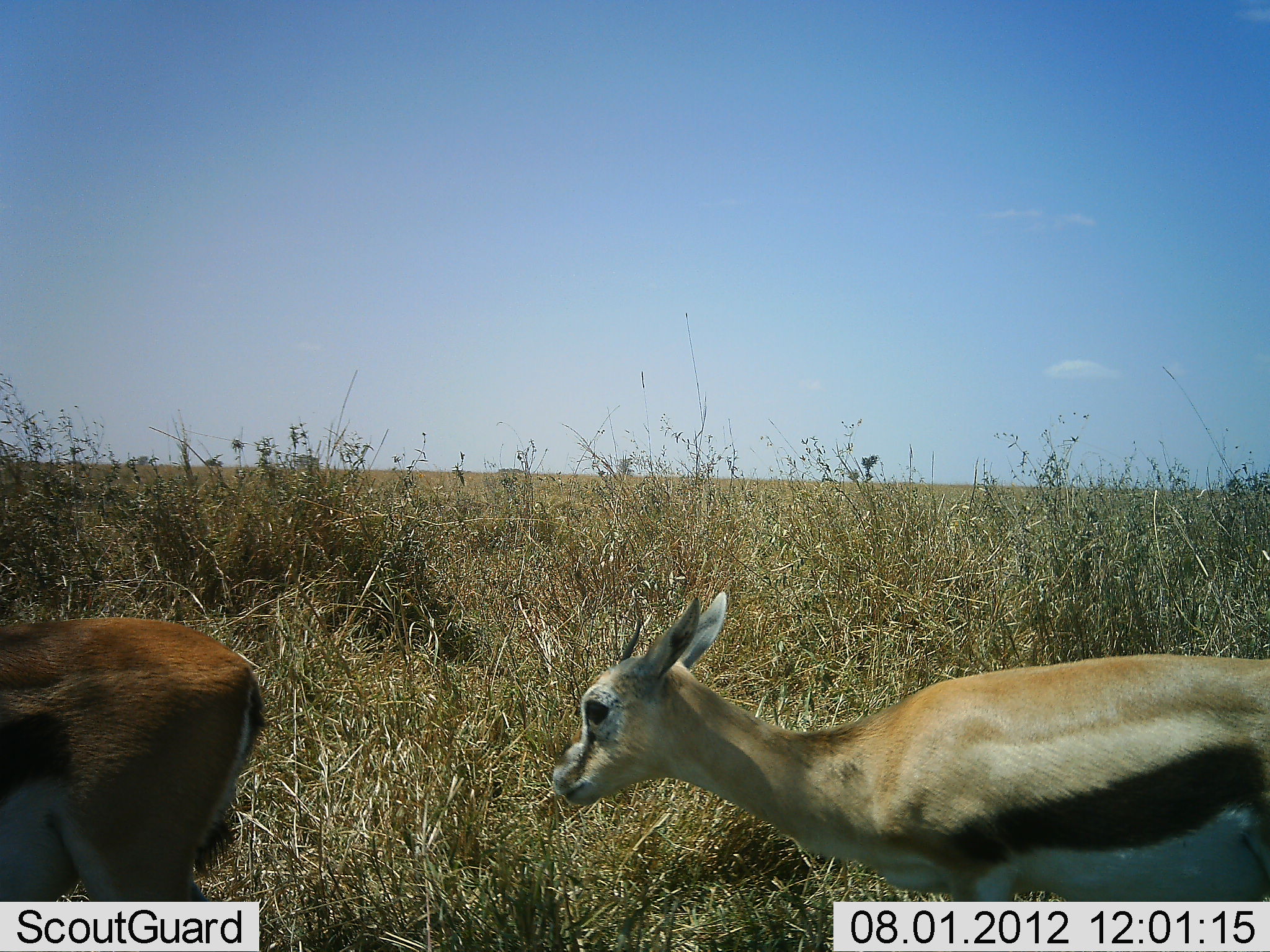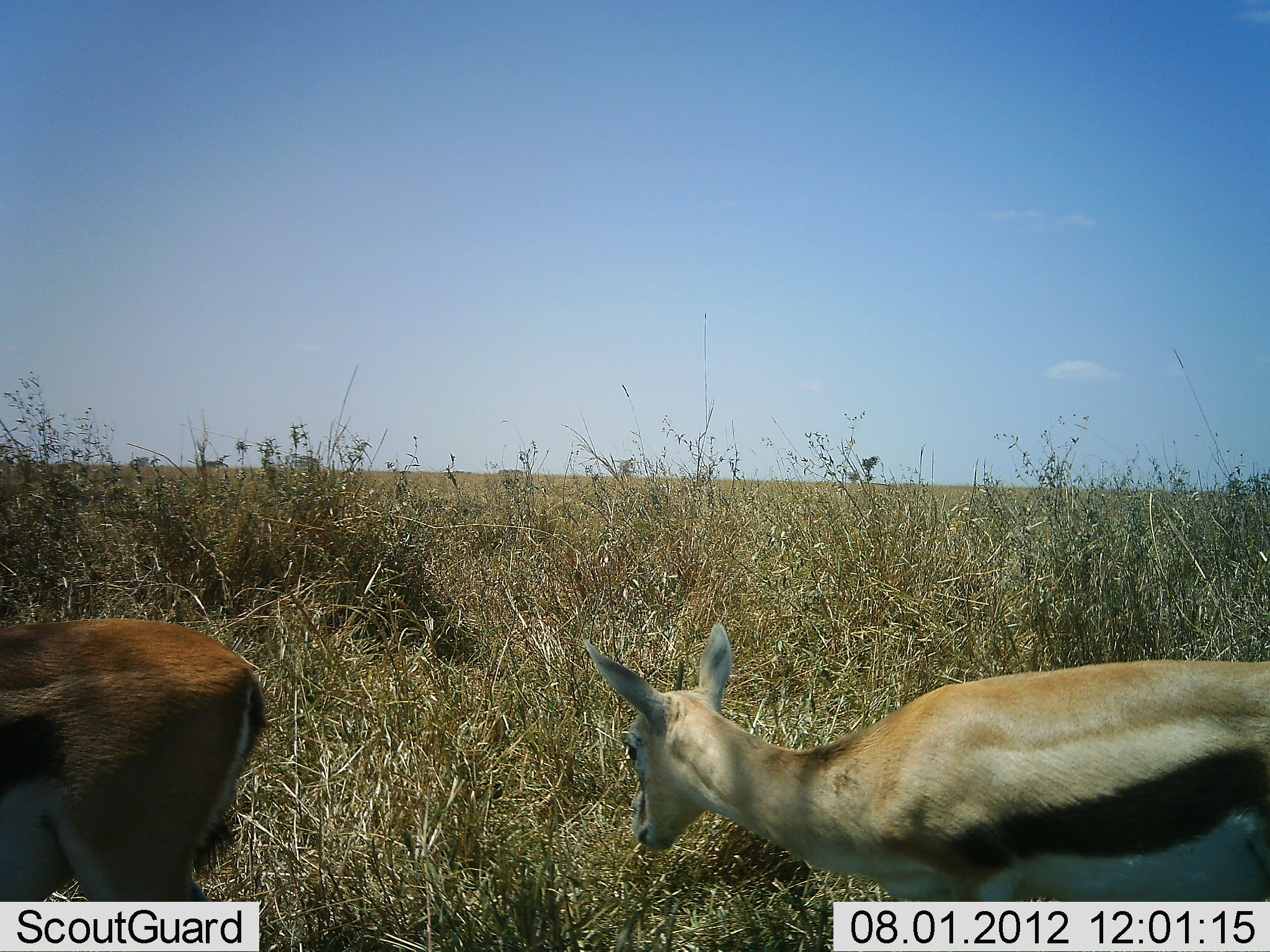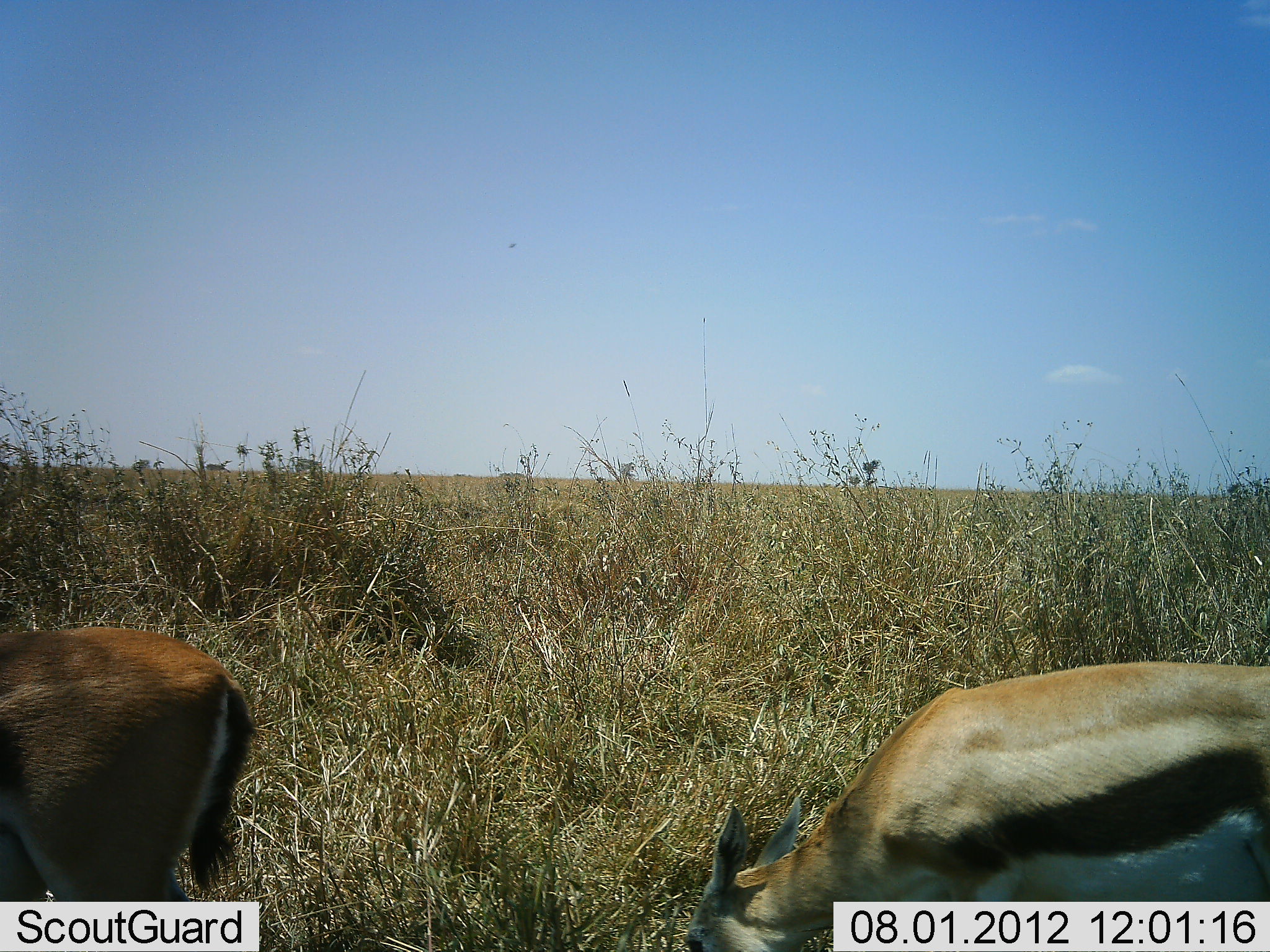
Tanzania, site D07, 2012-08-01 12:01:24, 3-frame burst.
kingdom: Animalia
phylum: Chordata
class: Mammalia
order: Artiodactyla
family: Bovidae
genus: Eudorcas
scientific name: Eudorcas thomsonii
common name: thomson's gazelle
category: gazellethomsons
Gazellethomsons (thomson's gazelle) (Eudorcas thomsonii), count 2. Behavior (volunteer vote fractions): standing 50%, resting 0%, moving 10%, interacting 0%. Young present (vote fraction): 10%. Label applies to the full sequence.